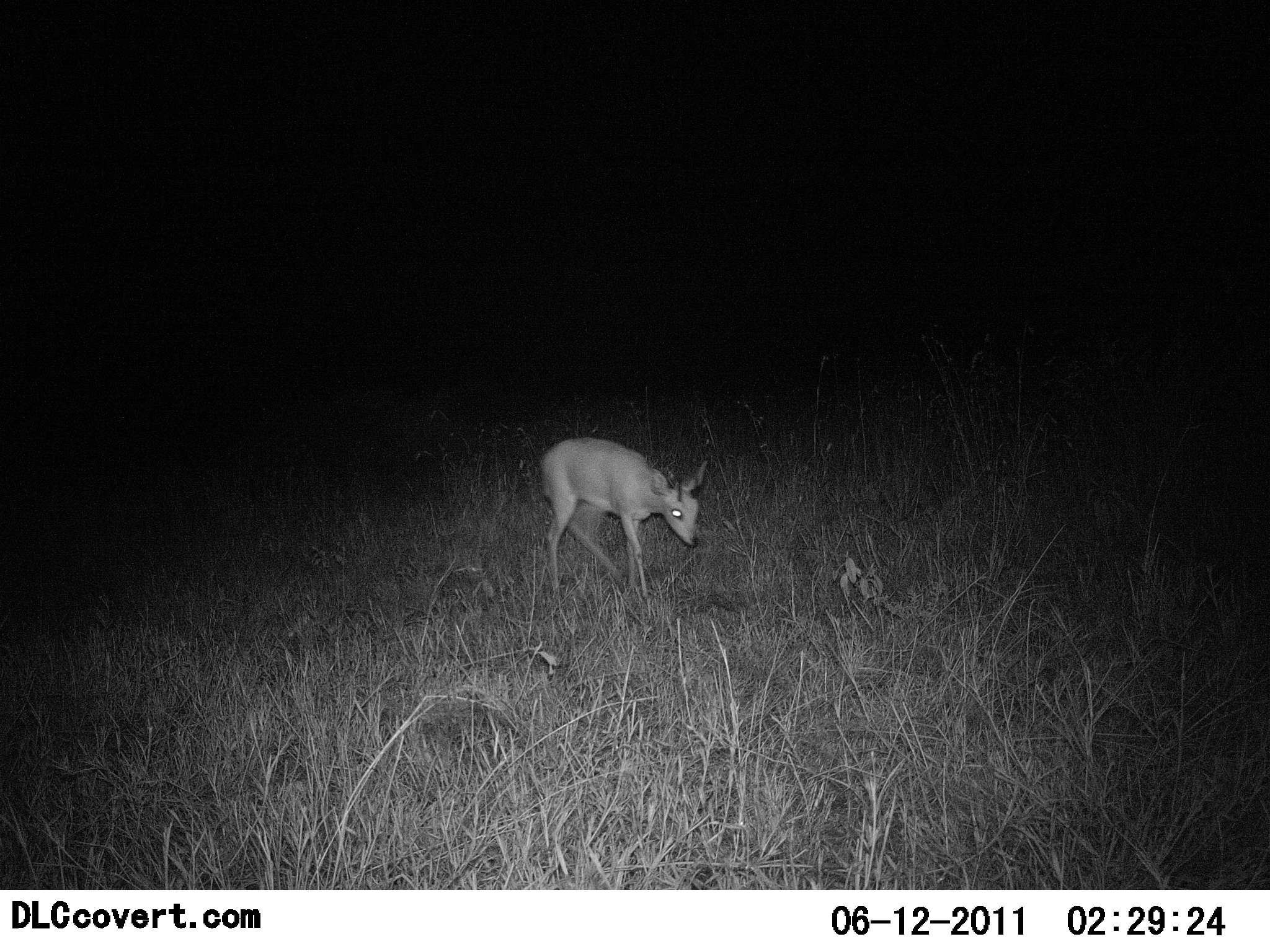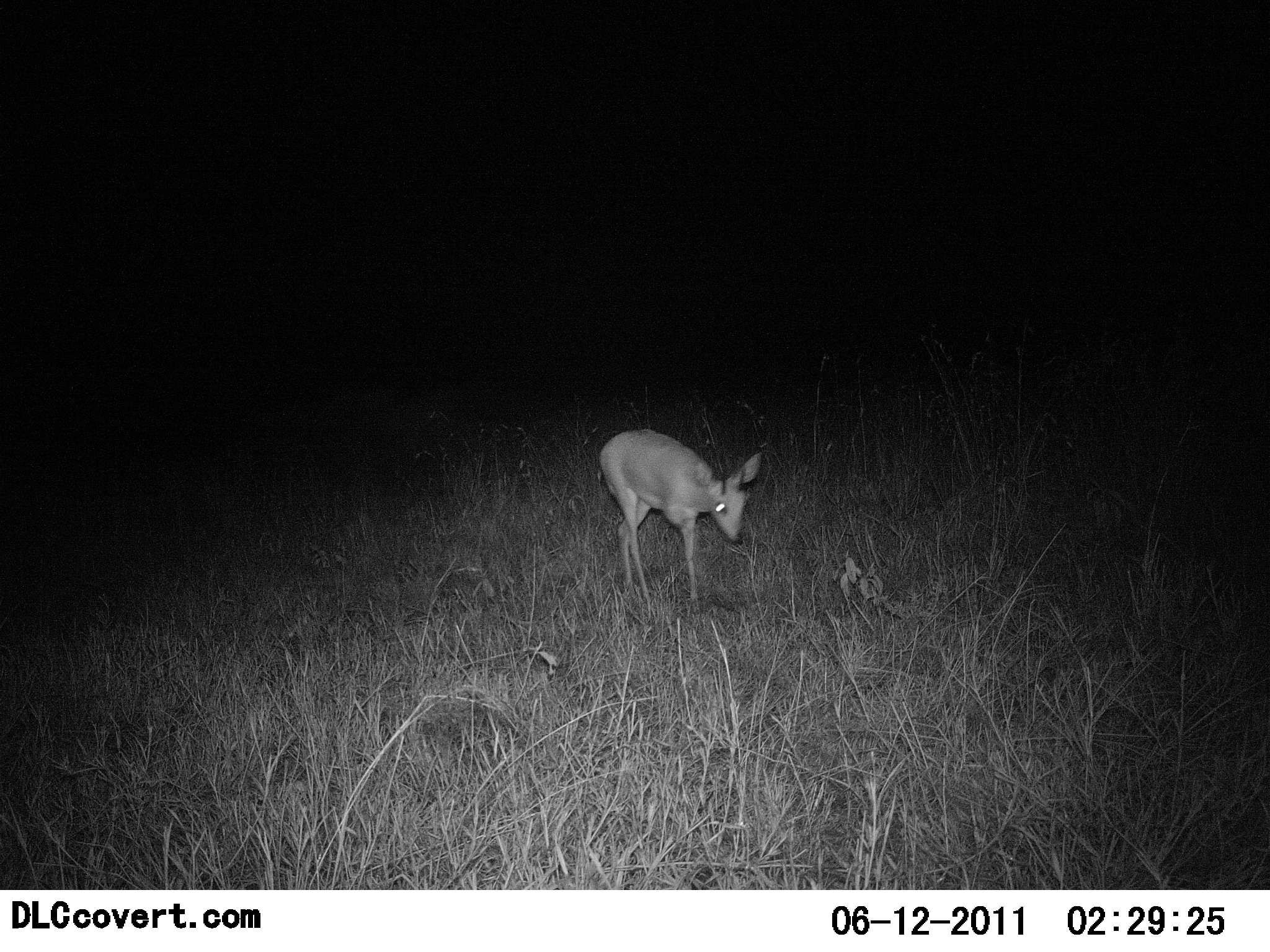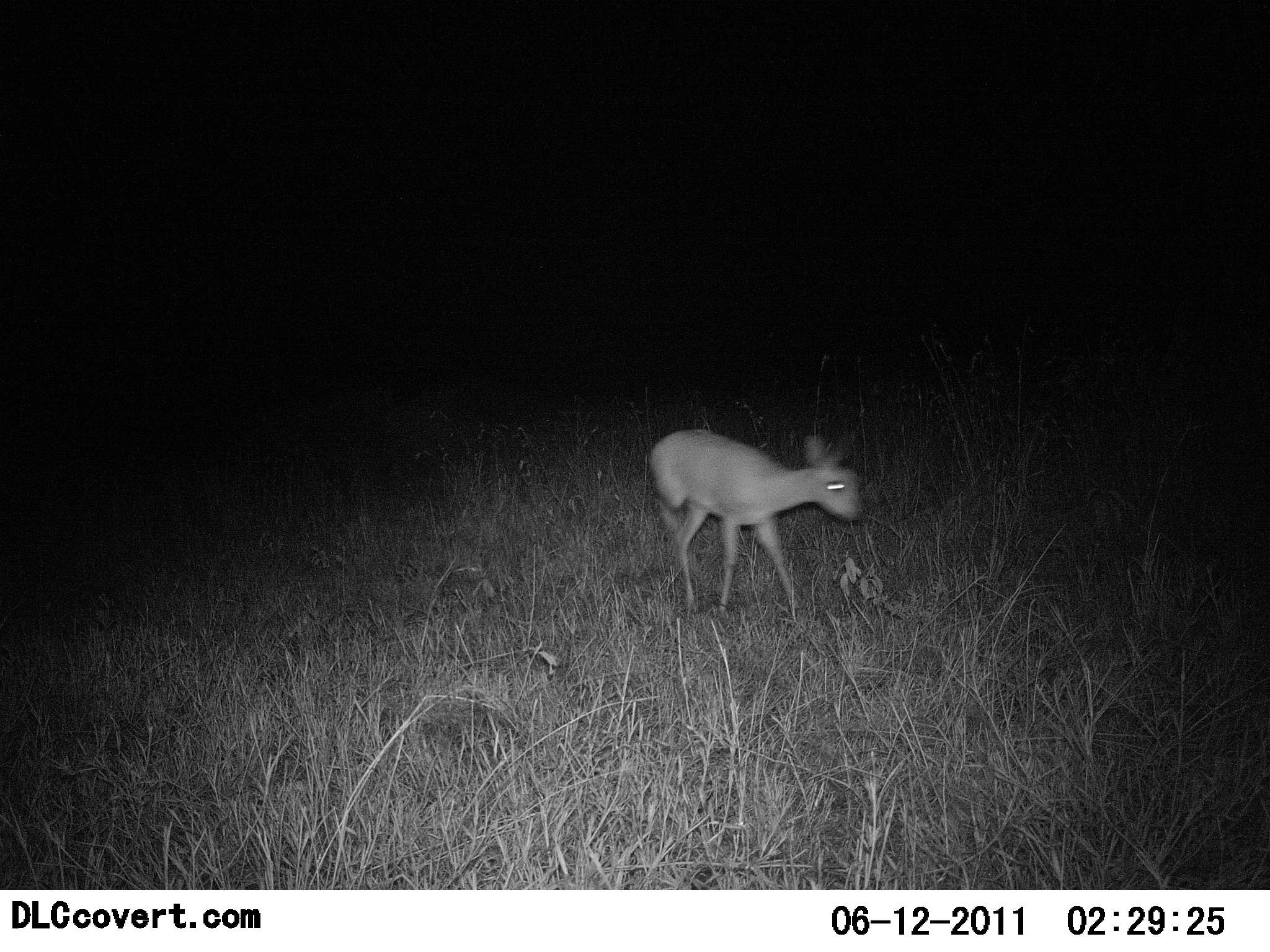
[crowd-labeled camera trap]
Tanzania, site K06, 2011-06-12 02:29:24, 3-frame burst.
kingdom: Animalia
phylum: Chordata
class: Mammalia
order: Artiodactyla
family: Bovidae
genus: Madoqua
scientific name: Madoqua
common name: dikdik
Dikdik (Madoqua), count 1. Behavior (volunteer vote fractions): standing 9%, resting 0%, moving 100%, interacting 0%. Young present (vote fraction): 0%. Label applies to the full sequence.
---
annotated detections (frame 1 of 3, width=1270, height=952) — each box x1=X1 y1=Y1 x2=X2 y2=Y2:
animal: x1=539 y1=436 x2=708 y2=598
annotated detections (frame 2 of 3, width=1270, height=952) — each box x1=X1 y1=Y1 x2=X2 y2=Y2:
animal: x1=597 y1=428 x2=761 y2=601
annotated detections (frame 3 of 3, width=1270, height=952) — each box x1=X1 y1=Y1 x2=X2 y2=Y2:
animal: x1=648 y1=430 x2=864 y2=615